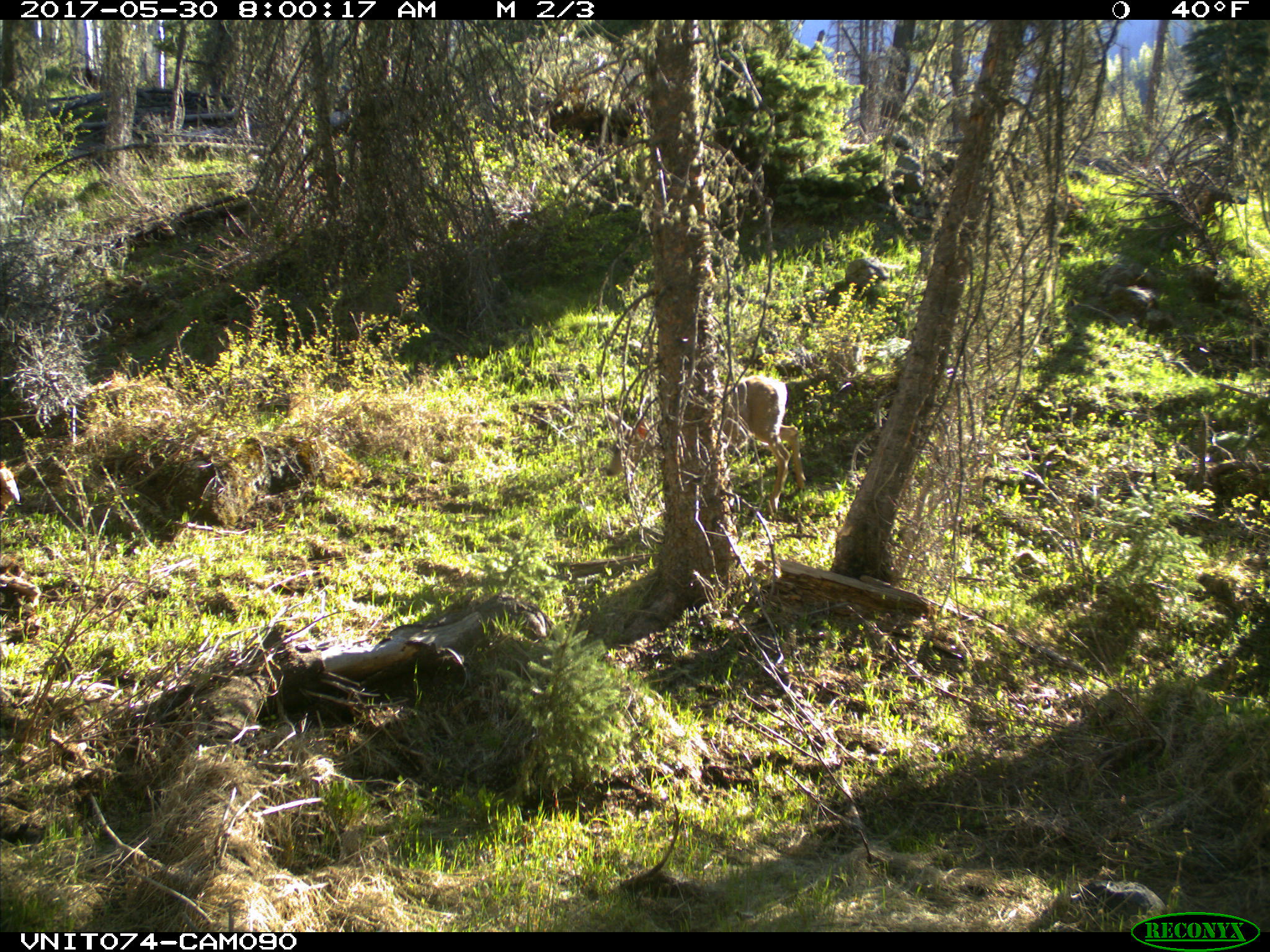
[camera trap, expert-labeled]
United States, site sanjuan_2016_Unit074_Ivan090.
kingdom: Animalia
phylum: Chordata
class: Mammalia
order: Artiodactyla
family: Cervidae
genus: Odocoileus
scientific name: Odocoileus hemionus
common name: mule deer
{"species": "Odocoileus hemionus (mule deer)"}